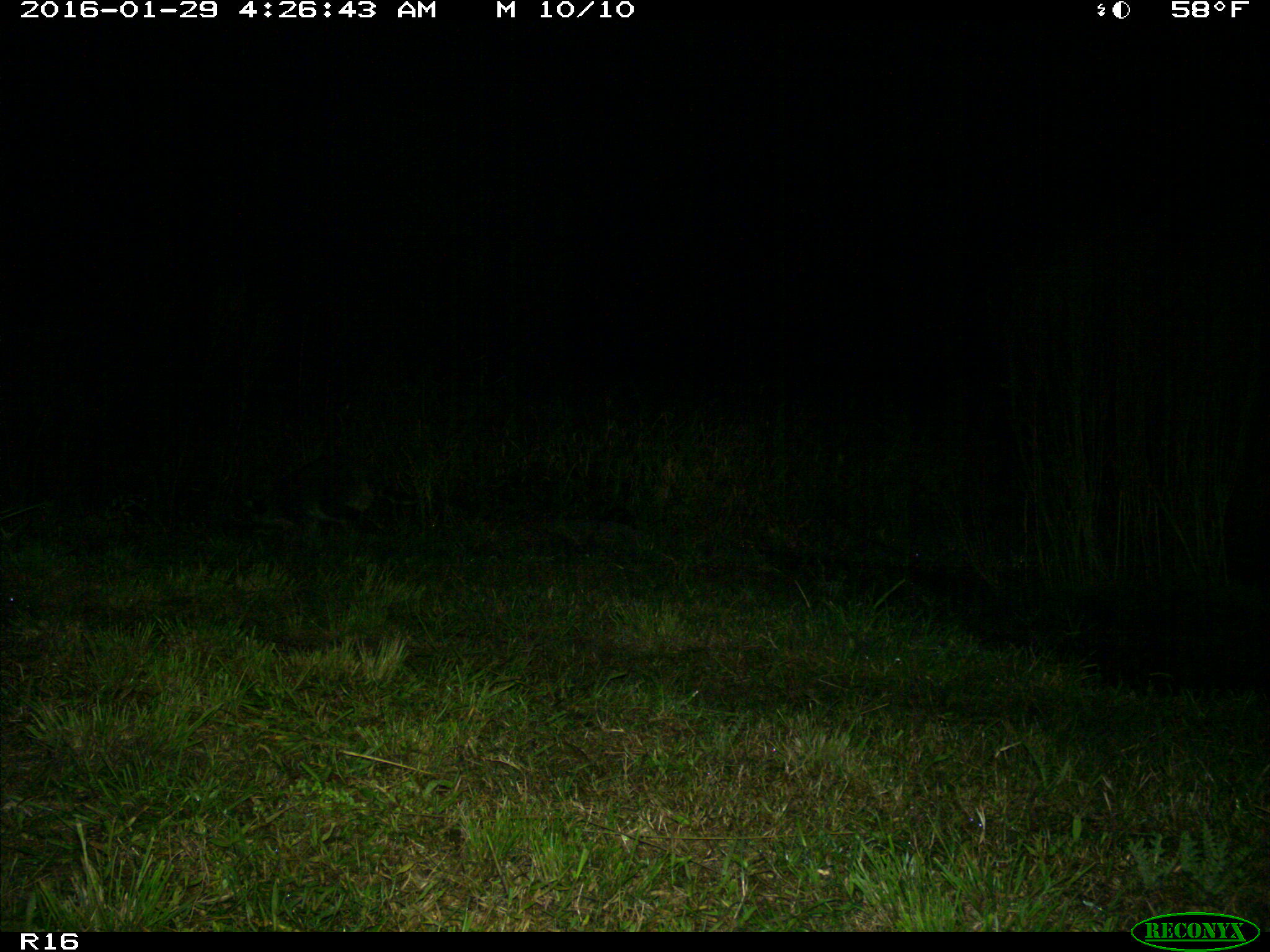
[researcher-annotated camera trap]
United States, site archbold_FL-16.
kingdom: Animalia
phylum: Chordata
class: Mammalia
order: Carnivora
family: Procyonidae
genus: Procyon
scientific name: Procyon lotor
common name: common raccoon